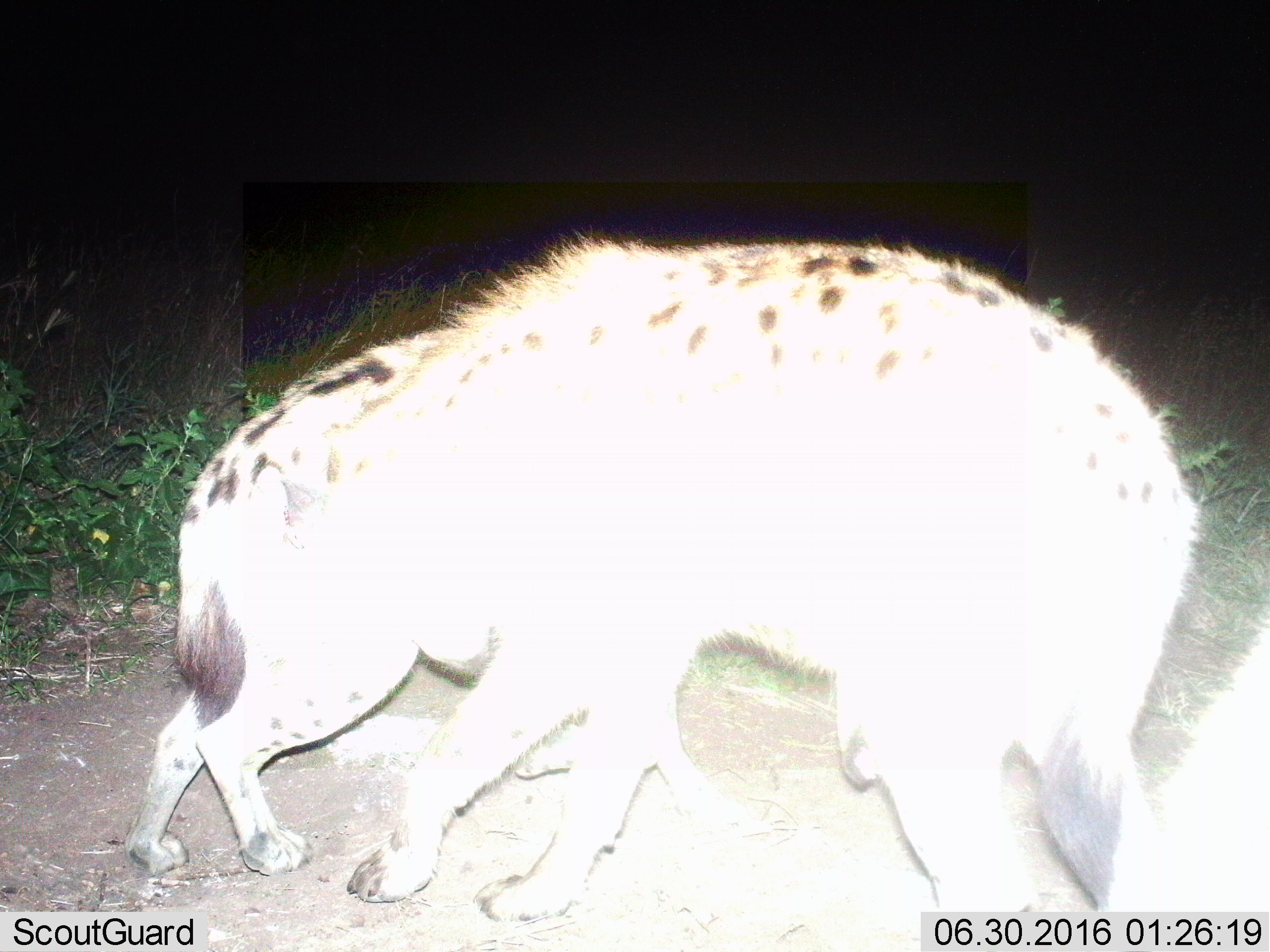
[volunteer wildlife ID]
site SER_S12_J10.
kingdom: Animalia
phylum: Chordata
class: Mammalia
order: Carnivora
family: Hyaenidae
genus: Crocuta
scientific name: Crocuta crocuta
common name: spotted hyena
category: hyenaspotted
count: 3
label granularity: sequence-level